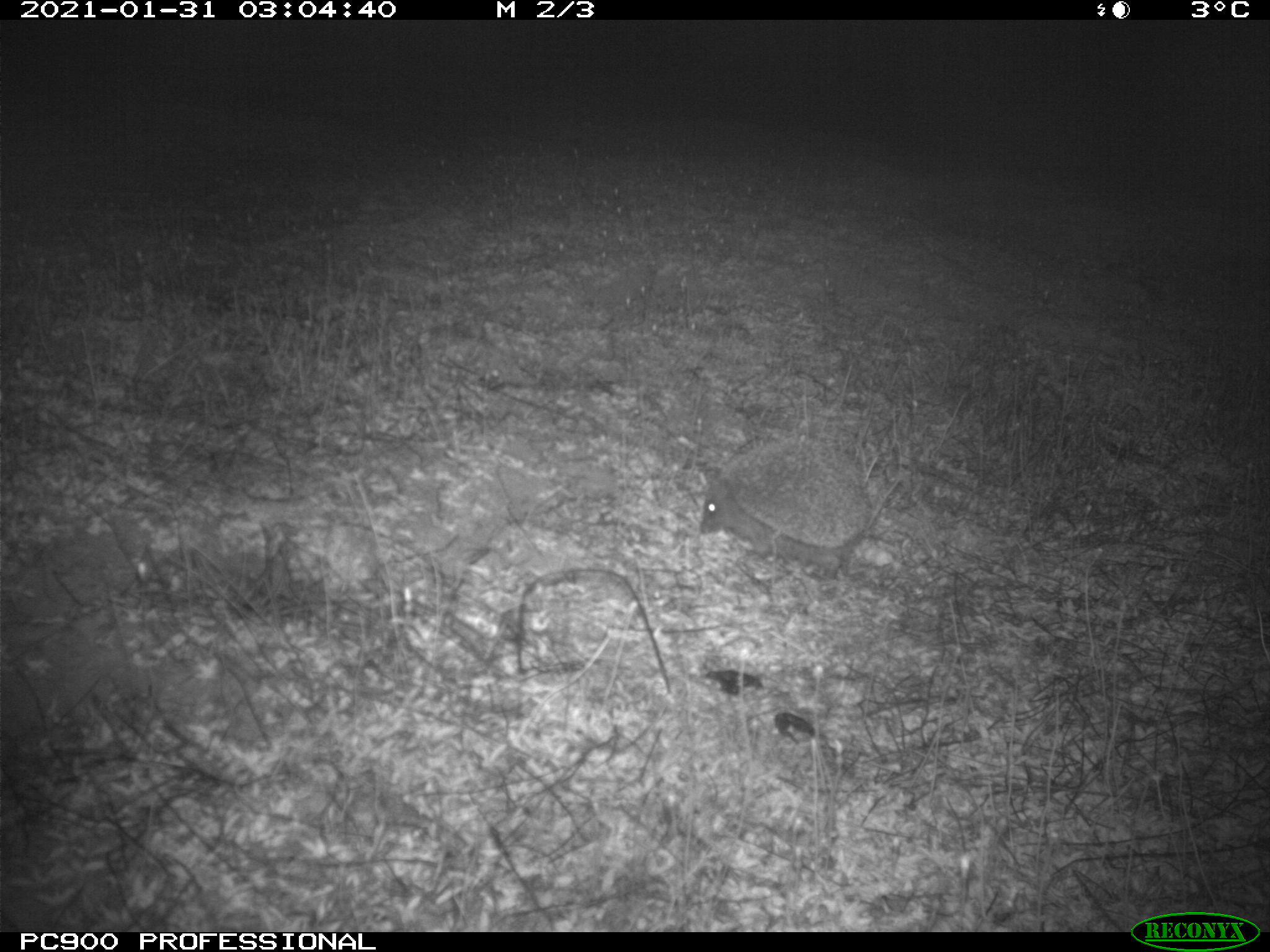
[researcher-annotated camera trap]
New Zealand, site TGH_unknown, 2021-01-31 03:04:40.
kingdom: Animalia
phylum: Chordata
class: Mammalia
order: Eulipotyphla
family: Erinaceidae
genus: Erinaceus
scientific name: Erinaceus europaeus europaeus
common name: european hedgehog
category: hedgehog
Hedgehog (european hedgehog) (Erinaceus europaeus europaeus).